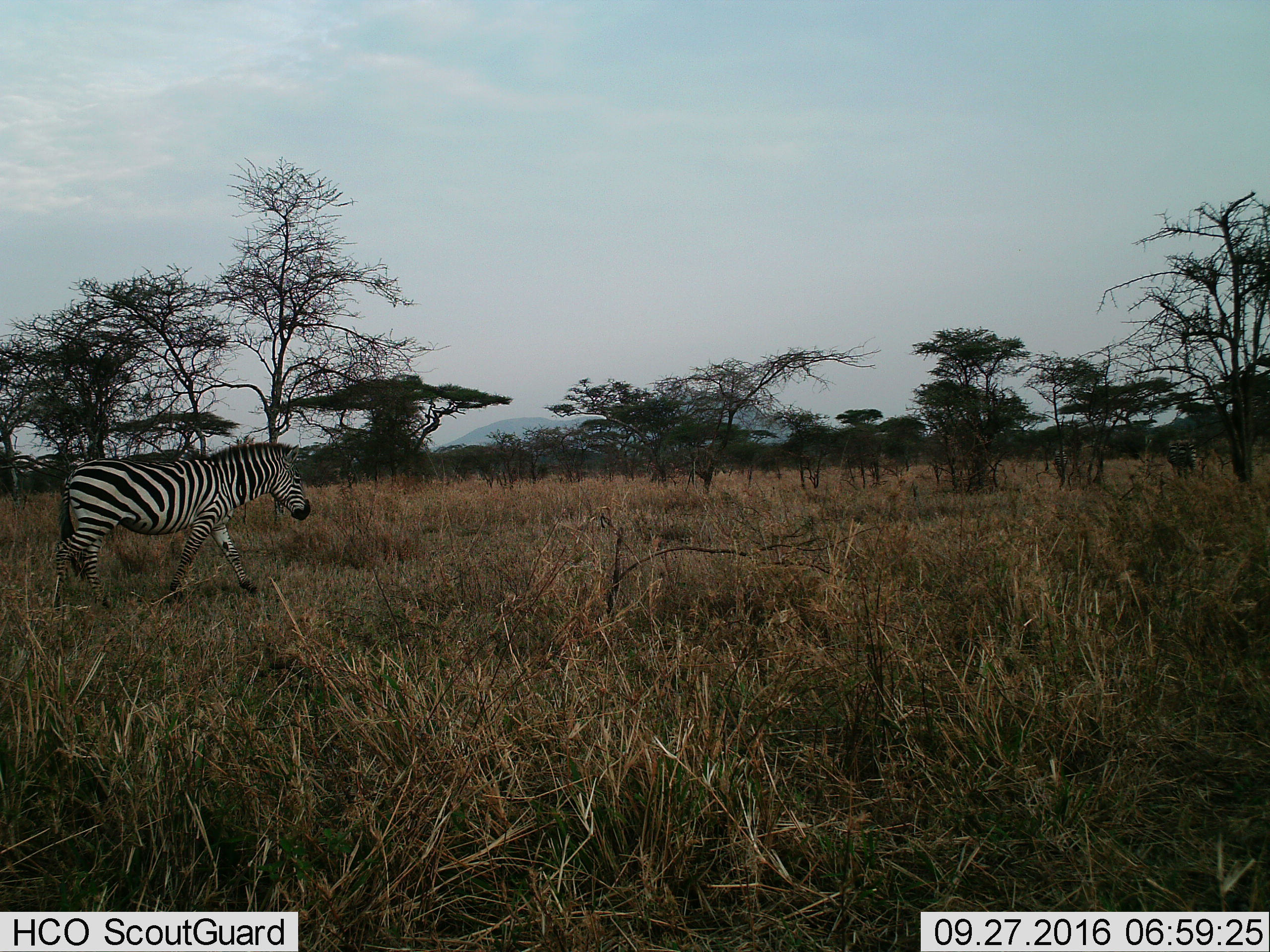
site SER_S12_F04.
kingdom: Animalia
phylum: Chordata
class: Mammalia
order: Perissodactyla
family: Equidae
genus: Equus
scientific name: Equus quagga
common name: plains zebra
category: zebraplains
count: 1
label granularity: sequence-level